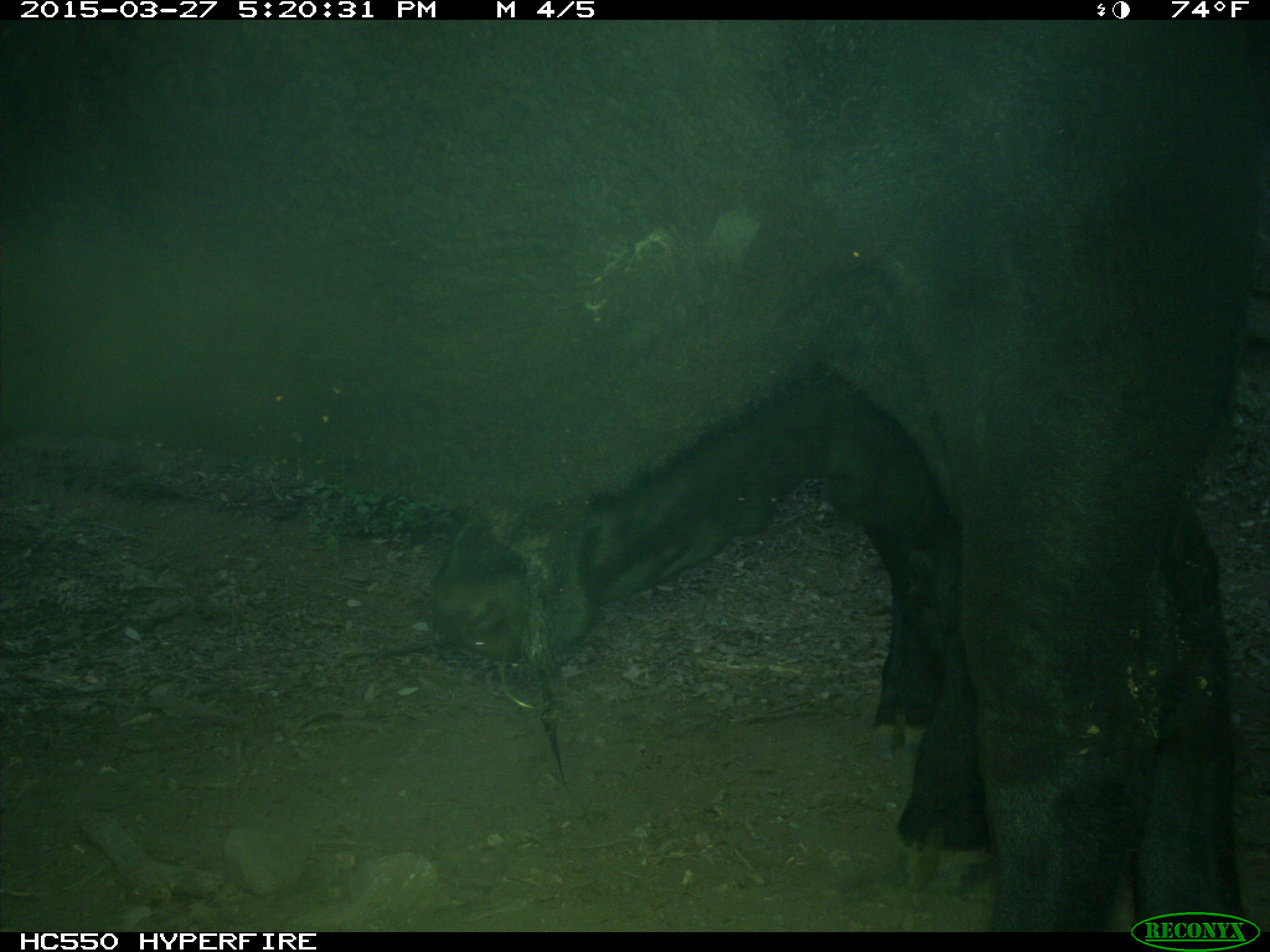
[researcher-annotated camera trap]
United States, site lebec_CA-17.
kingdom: Animalia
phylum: Chordata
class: Mammalia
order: Artiodactyla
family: Bovidae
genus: Bos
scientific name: Bos taurus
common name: domestic cow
Bos taurus (domestic cow).